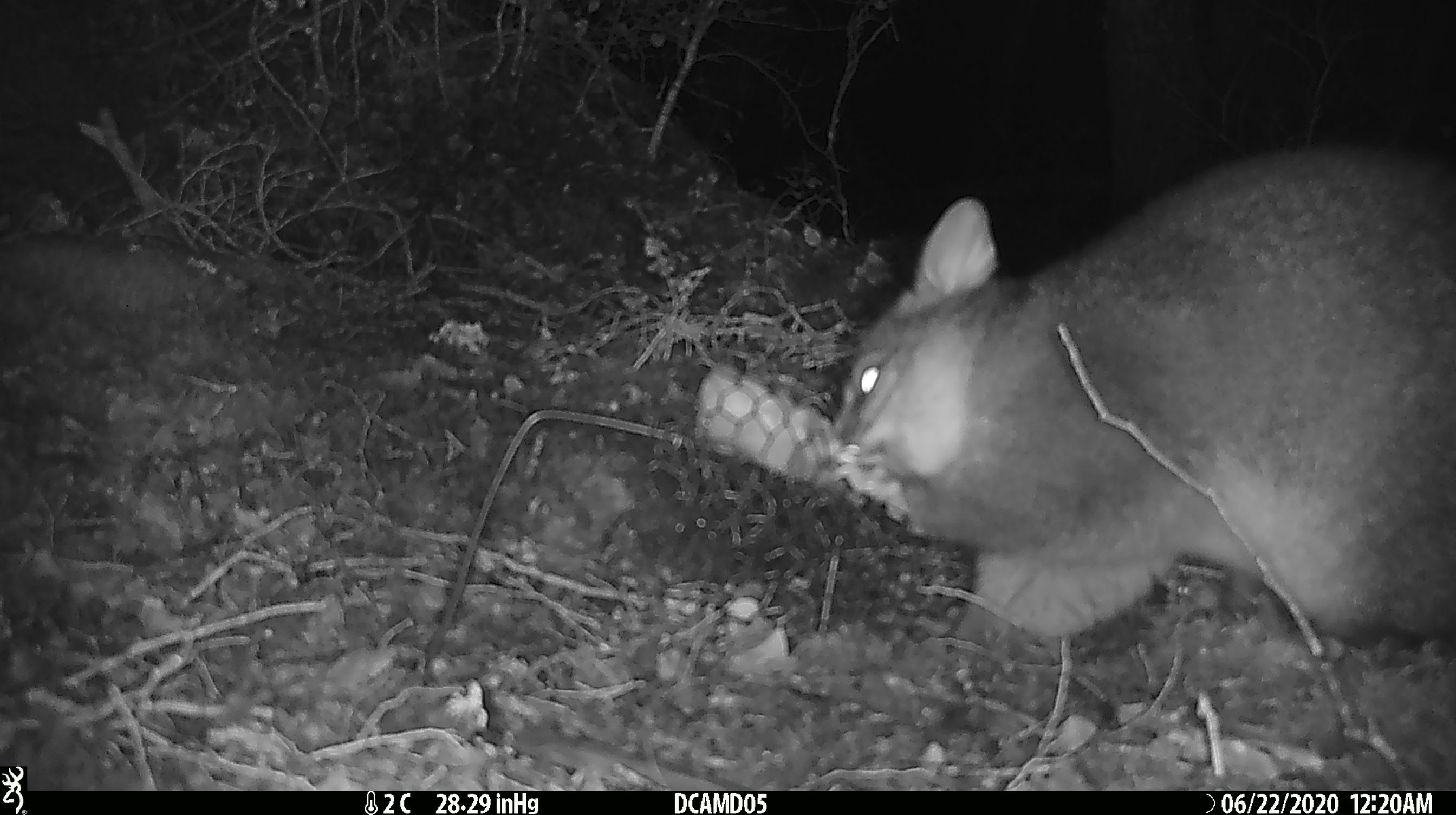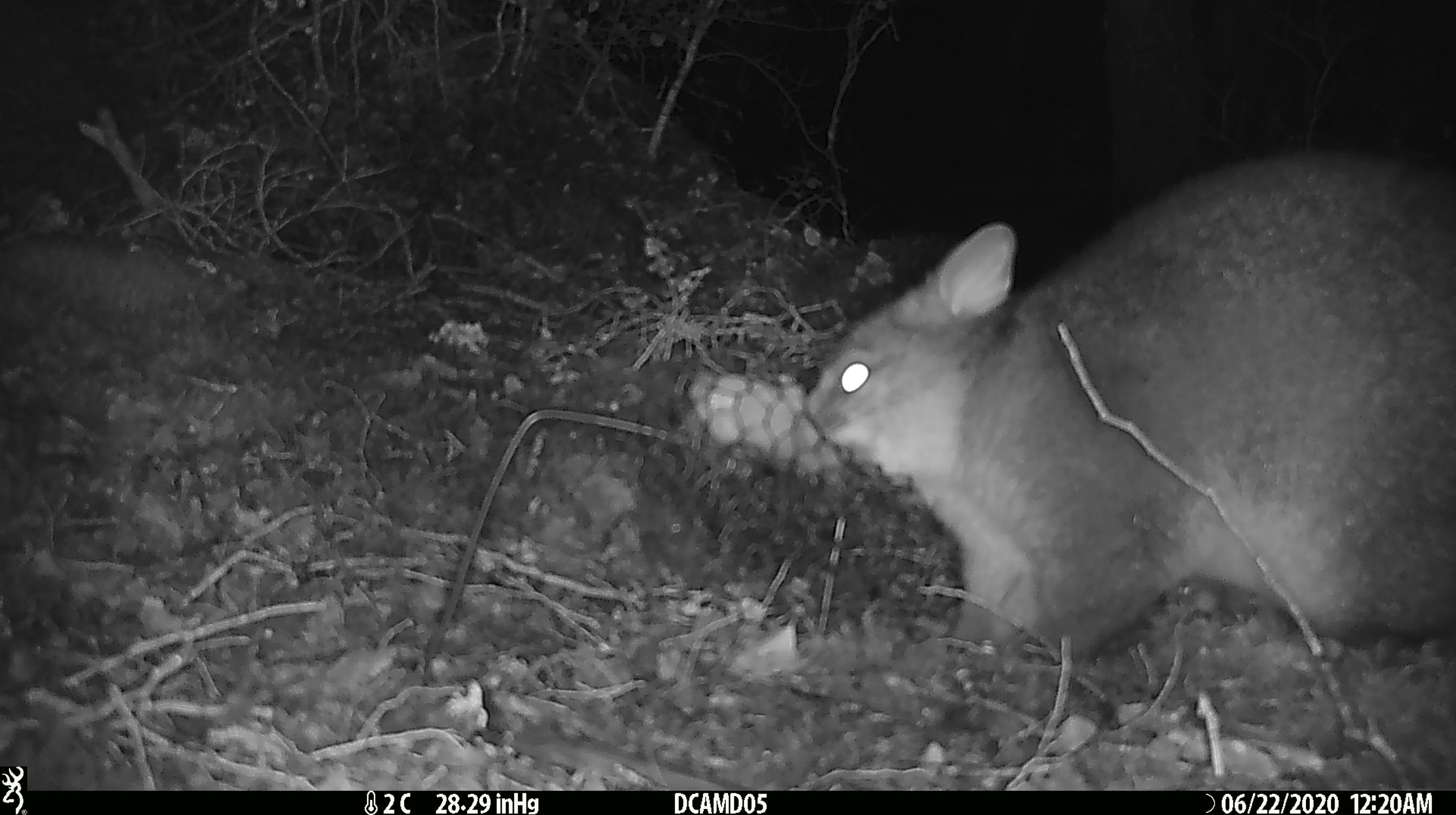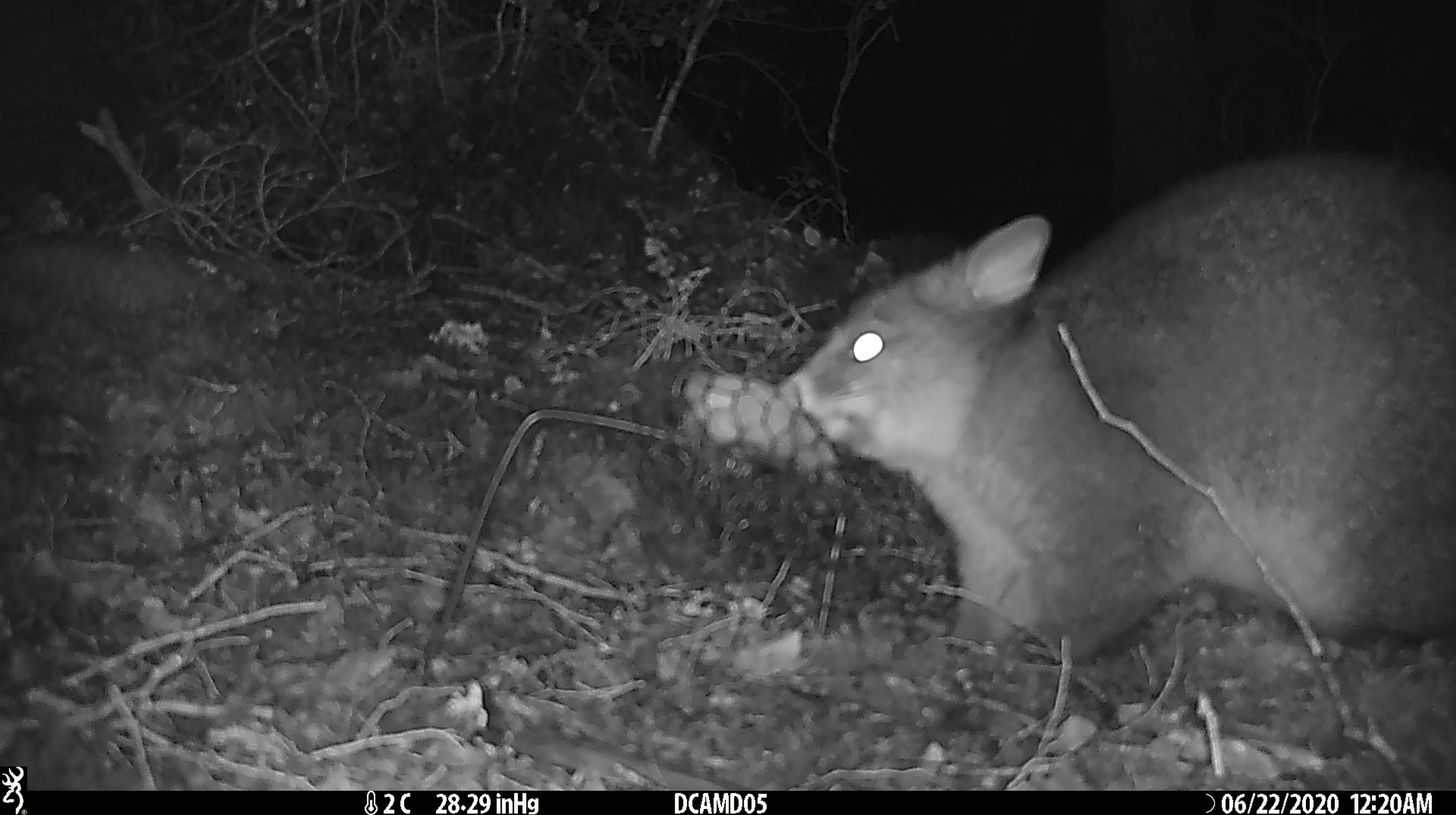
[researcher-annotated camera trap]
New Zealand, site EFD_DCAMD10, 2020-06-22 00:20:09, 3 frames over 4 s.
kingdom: Animalia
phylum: Chordata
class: Mammalia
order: Diprotodontia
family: Phalangeridae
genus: Trichosurus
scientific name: Trichosurus vulpecula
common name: common brushtail possum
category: possum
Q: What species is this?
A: Possum (common brushtail possum) (Trichosurus vulpecula).